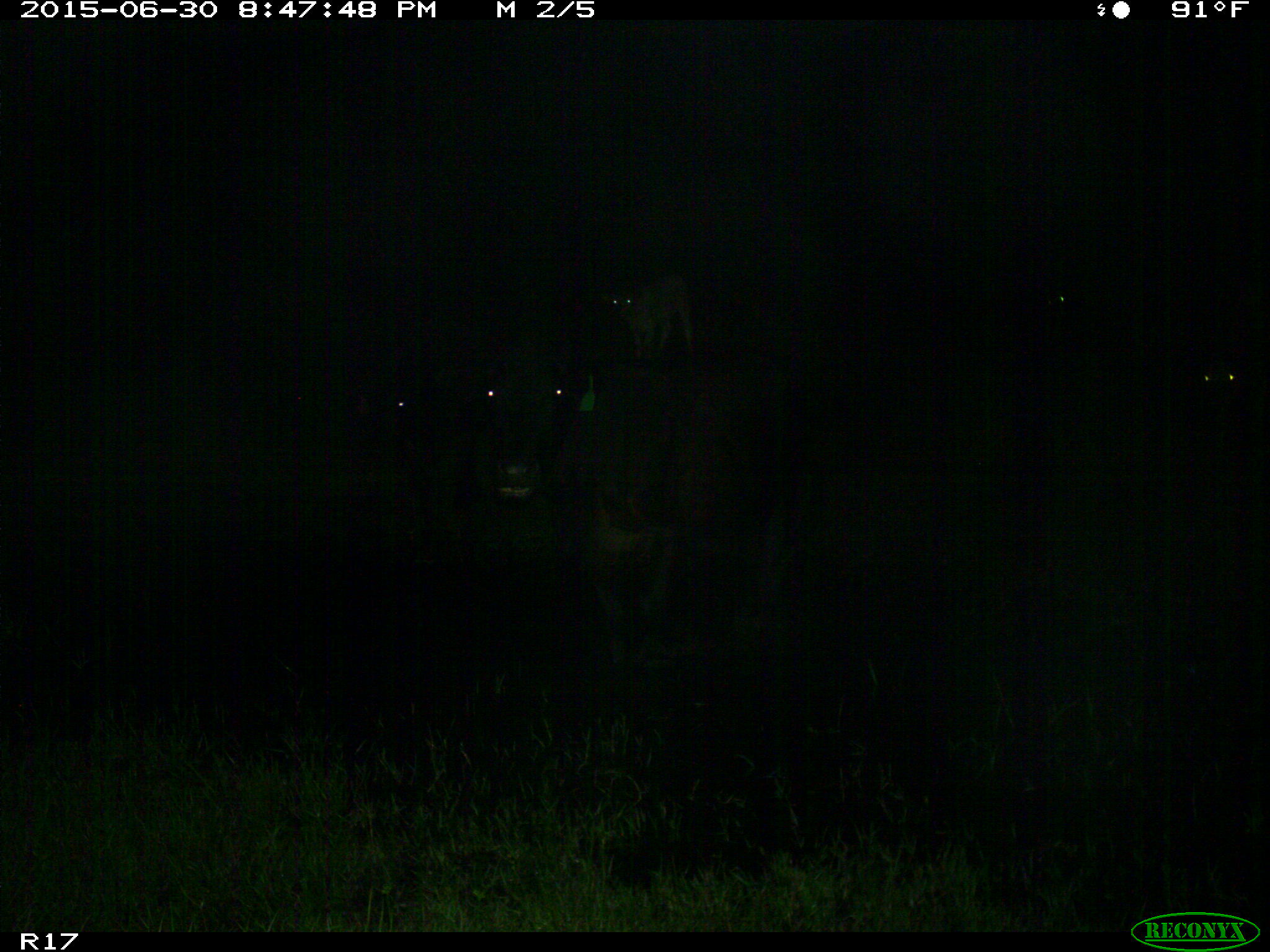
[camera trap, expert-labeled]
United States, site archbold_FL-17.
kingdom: Animalia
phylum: Chordata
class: Mammalia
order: Artiodactyla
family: Bovidae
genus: Bos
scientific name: Bos taurus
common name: domestic cow